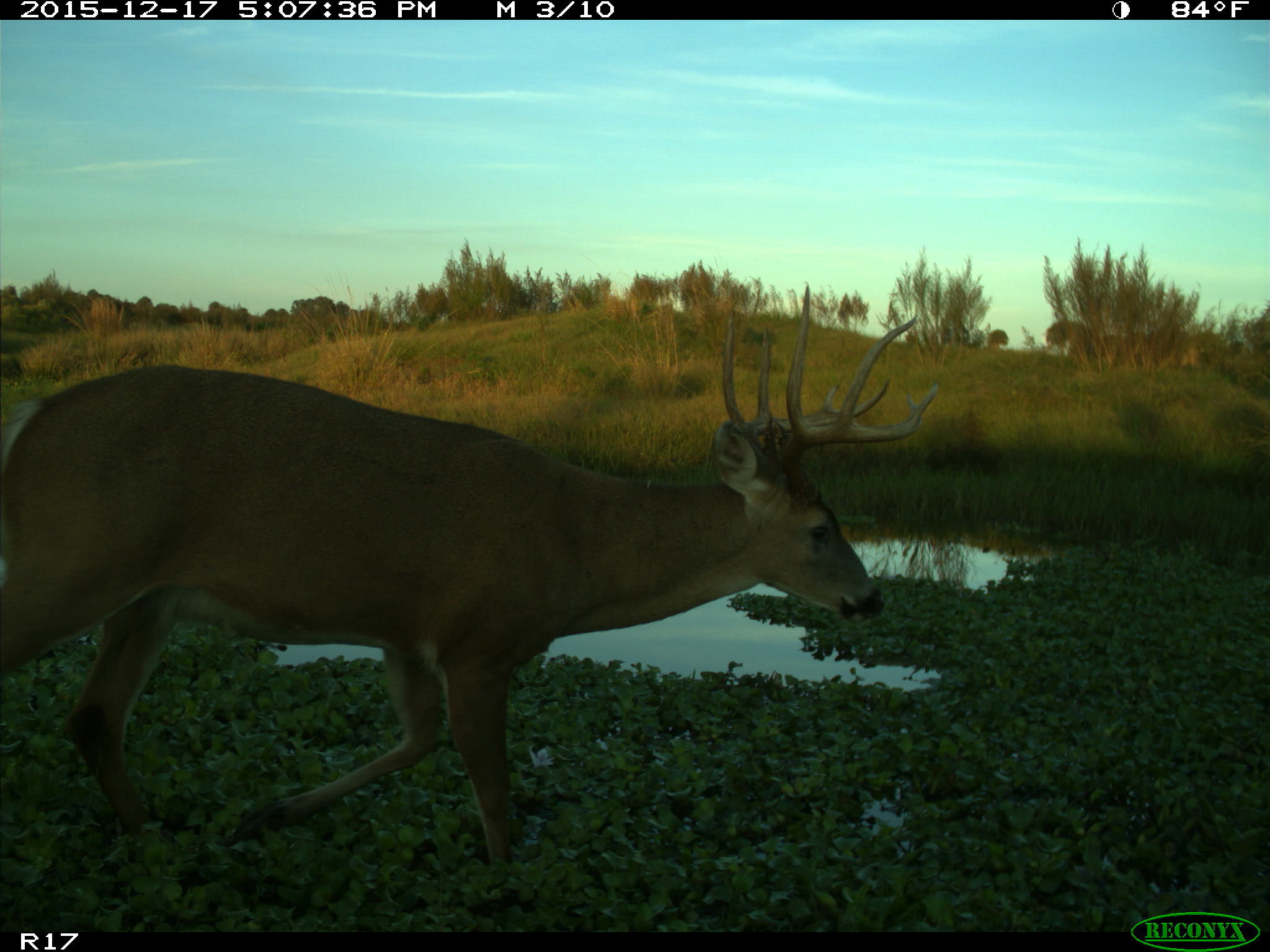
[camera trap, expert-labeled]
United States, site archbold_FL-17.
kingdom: Animalia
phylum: Chordata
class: Mammalia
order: Artiodactyla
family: Cervidae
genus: Odocoileus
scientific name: Odocoileus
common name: deer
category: unidentified deer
Unidentified deer (deer) (Odocoileus).